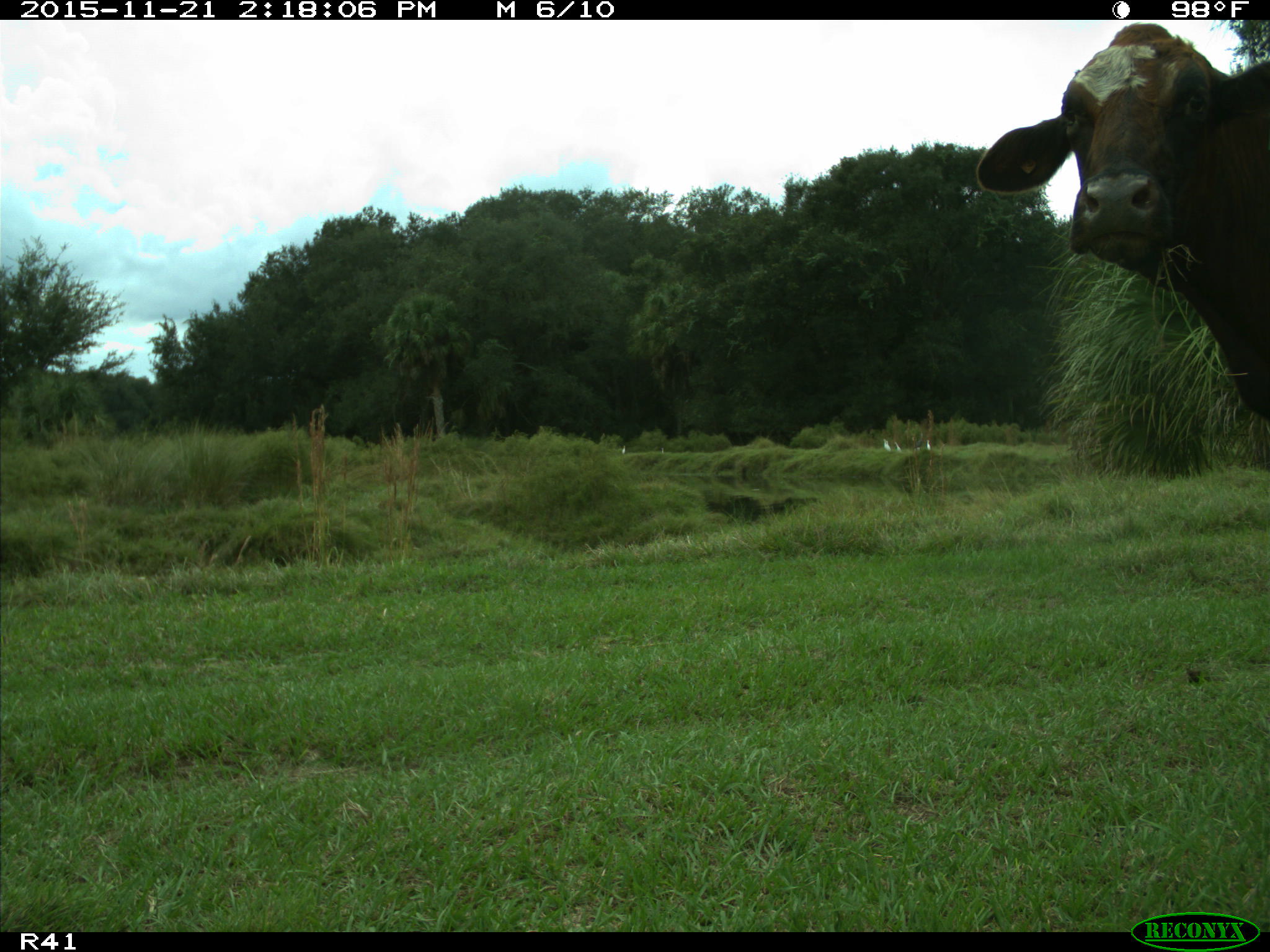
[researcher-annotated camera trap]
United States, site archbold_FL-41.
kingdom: Animalia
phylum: Chordata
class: Mammalia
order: Artiodactyla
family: Bovidae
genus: Bos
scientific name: Bos taurus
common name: domestic cow